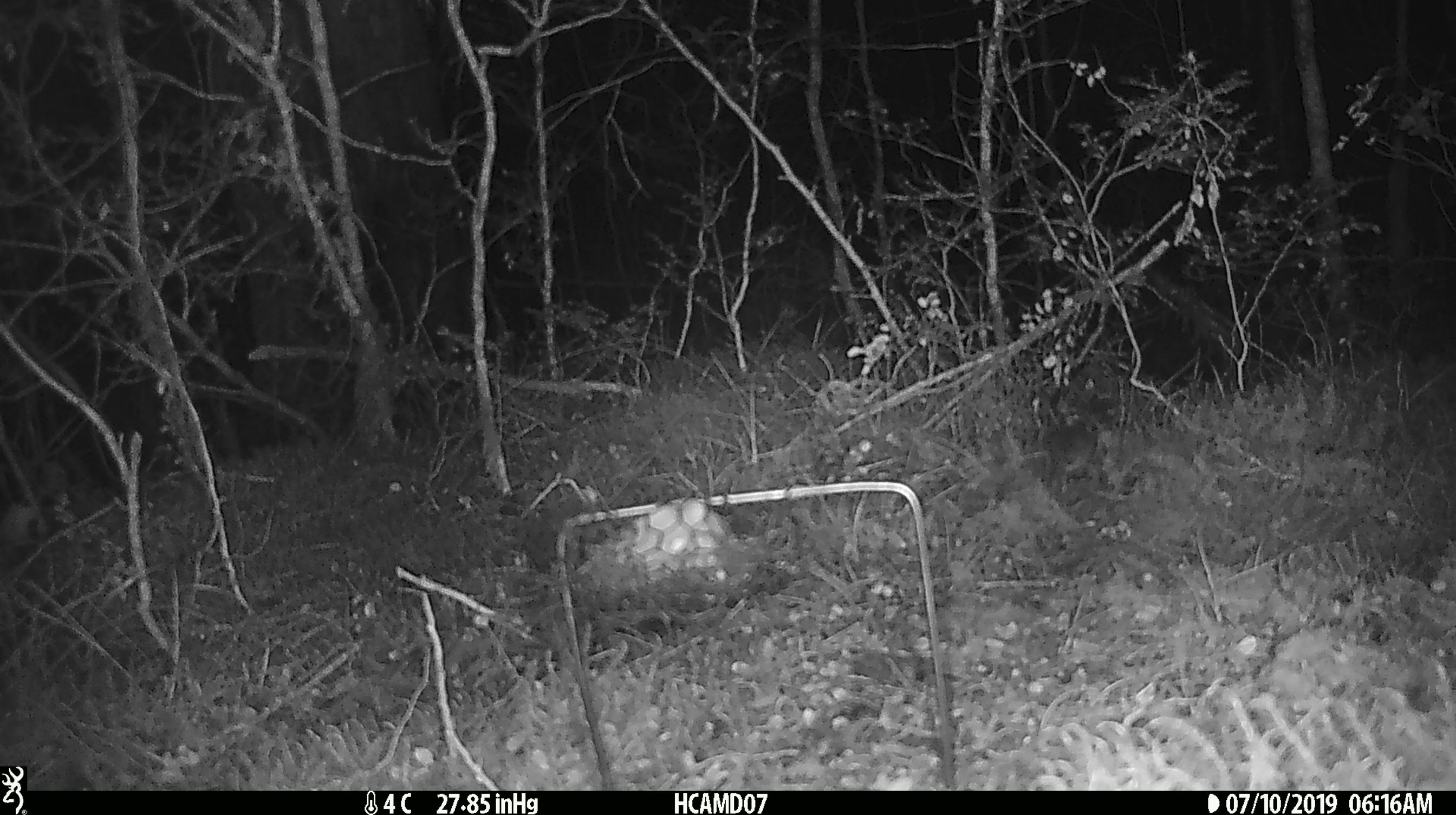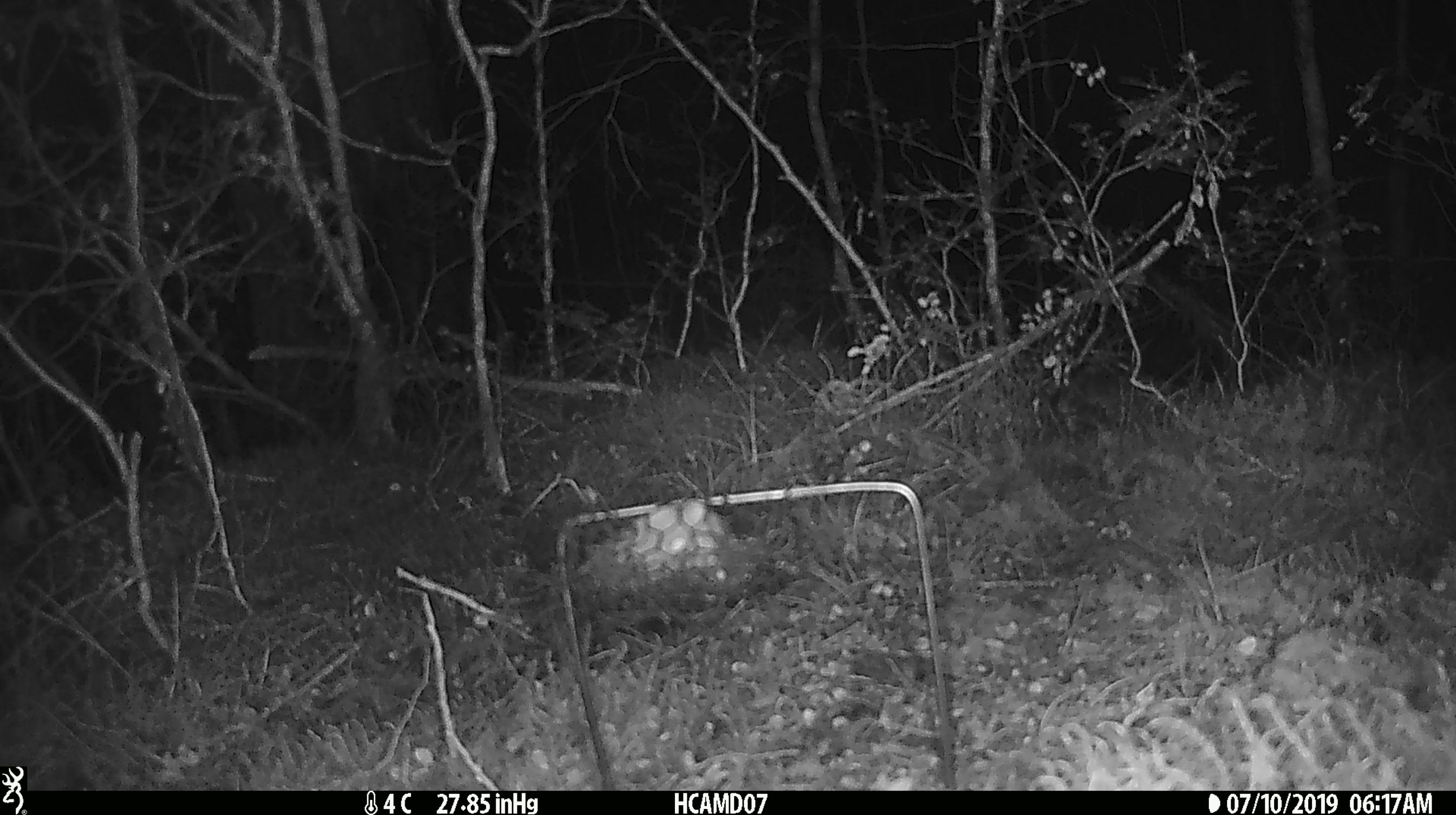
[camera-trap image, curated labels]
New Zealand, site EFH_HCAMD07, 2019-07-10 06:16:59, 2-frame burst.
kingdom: Animalia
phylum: Chordata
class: Mammalia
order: Rodentia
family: Muridae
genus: Mus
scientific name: Mus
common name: mouse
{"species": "mouse (Mus)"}